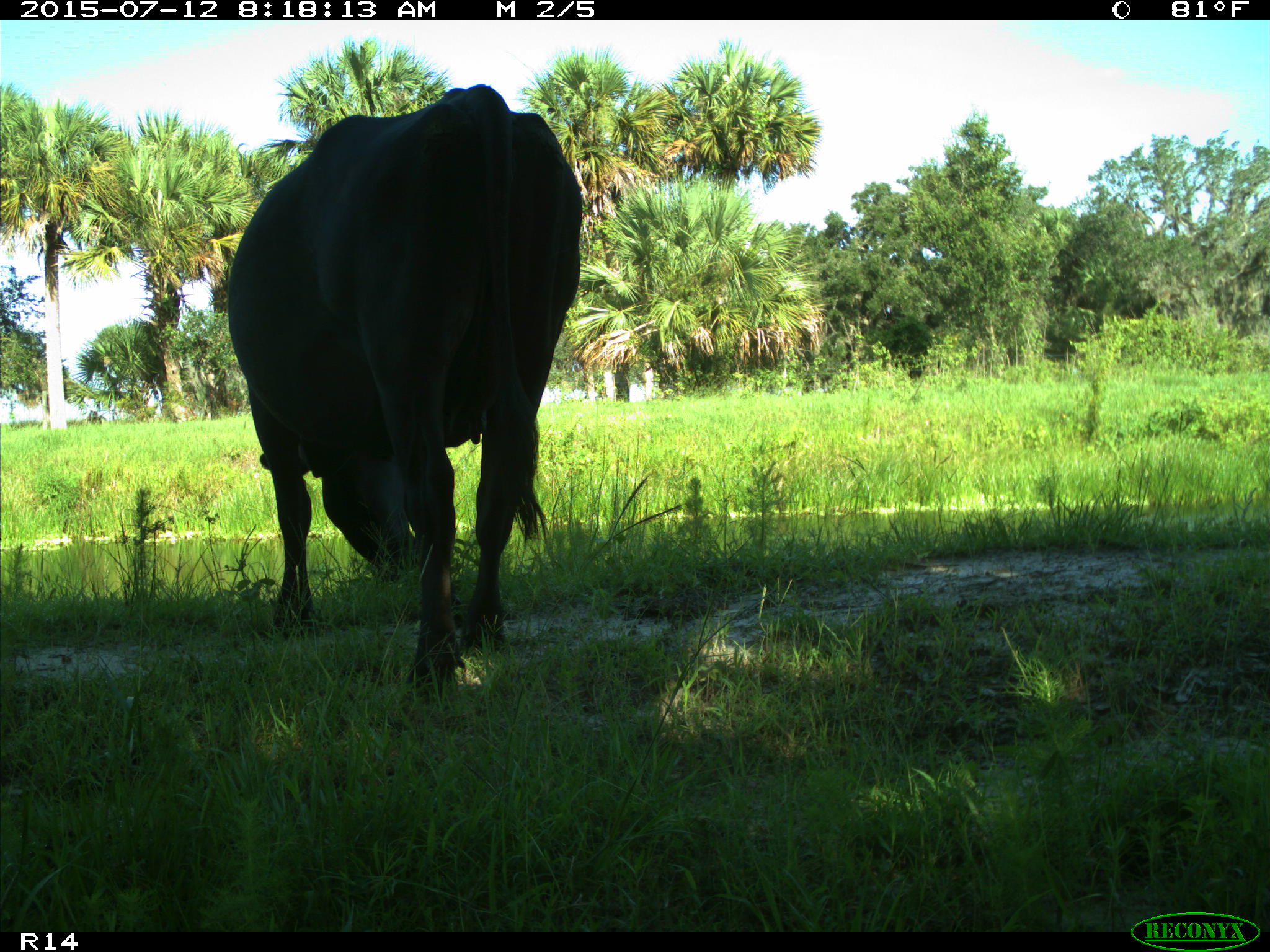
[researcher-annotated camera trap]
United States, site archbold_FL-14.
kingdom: Animalia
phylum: Chordata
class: Mammalia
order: Artiodactyla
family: Bovidae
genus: Bos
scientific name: Bos taurus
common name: domestic cow